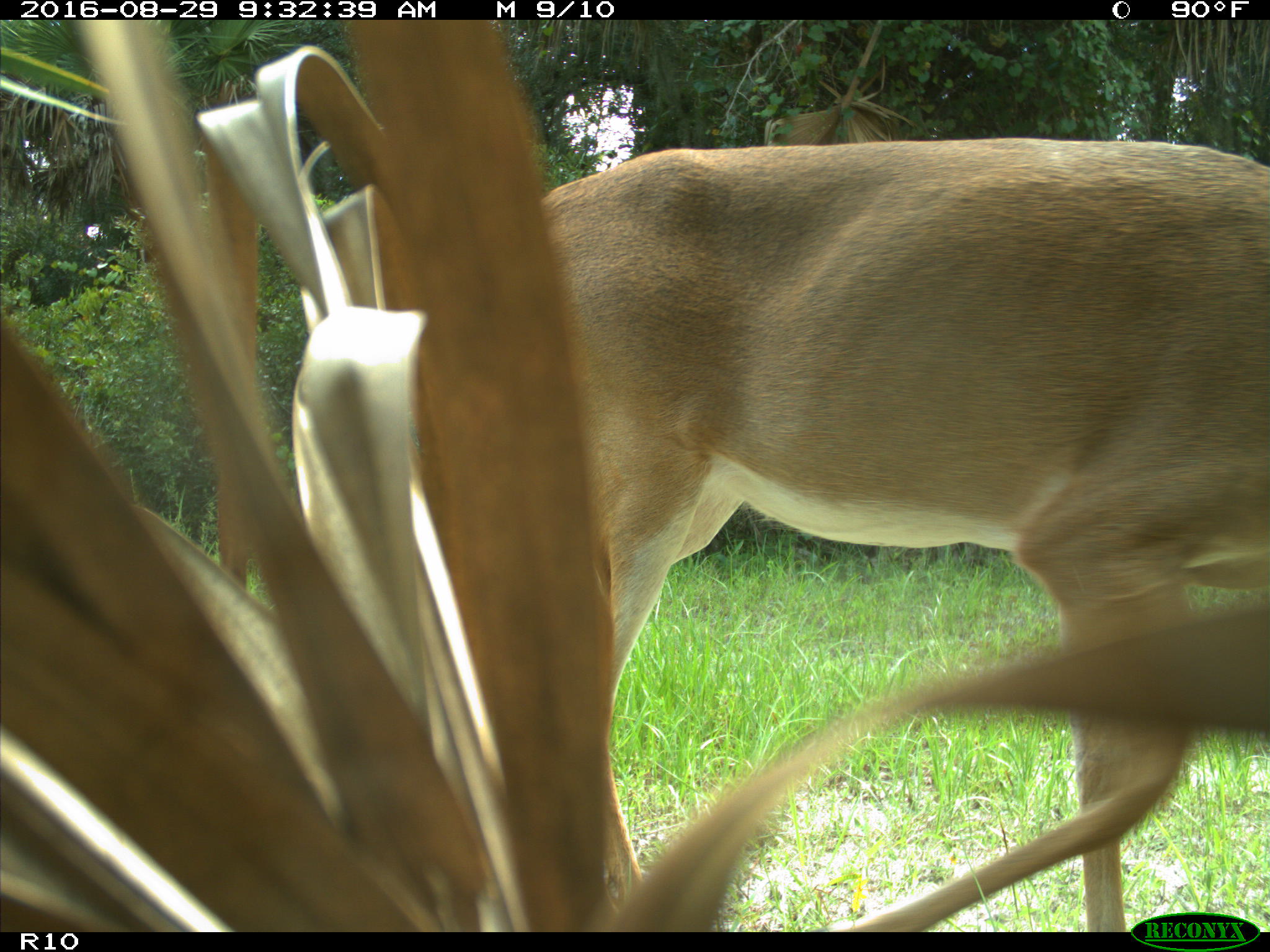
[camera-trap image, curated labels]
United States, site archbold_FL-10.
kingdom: Animalia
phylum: Chordata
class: Mammalia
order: Artiodactyla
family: Cervidae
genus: Odocoileus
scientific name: Odocoileus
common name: deer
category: unidentified deer